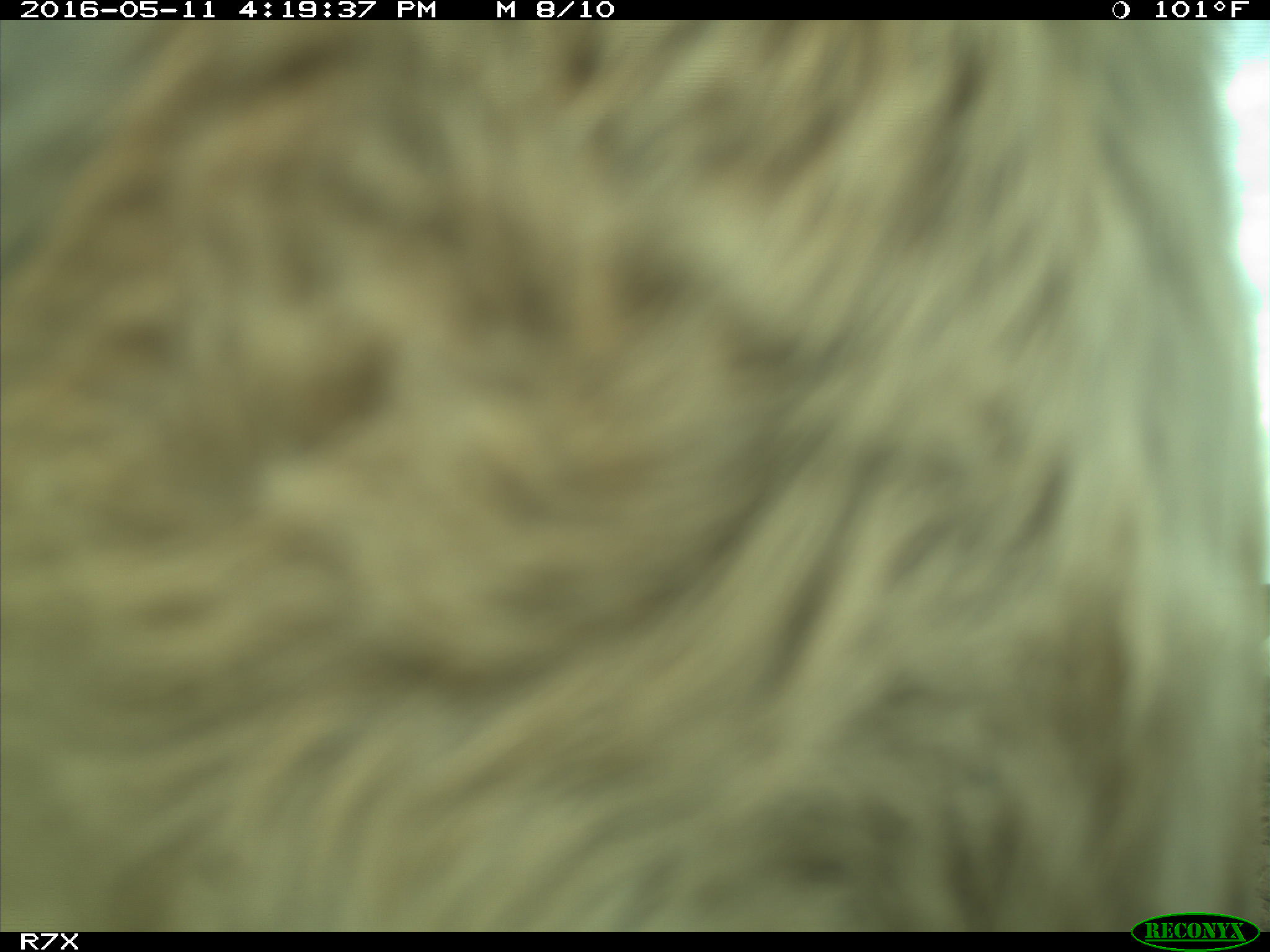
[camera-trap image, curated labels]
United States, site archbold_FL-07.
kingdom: Animalia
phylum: Chordata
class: Mammalia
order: Artiodactyla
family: Bovidae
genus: Bos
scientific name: Bos taurus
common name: domestic cow